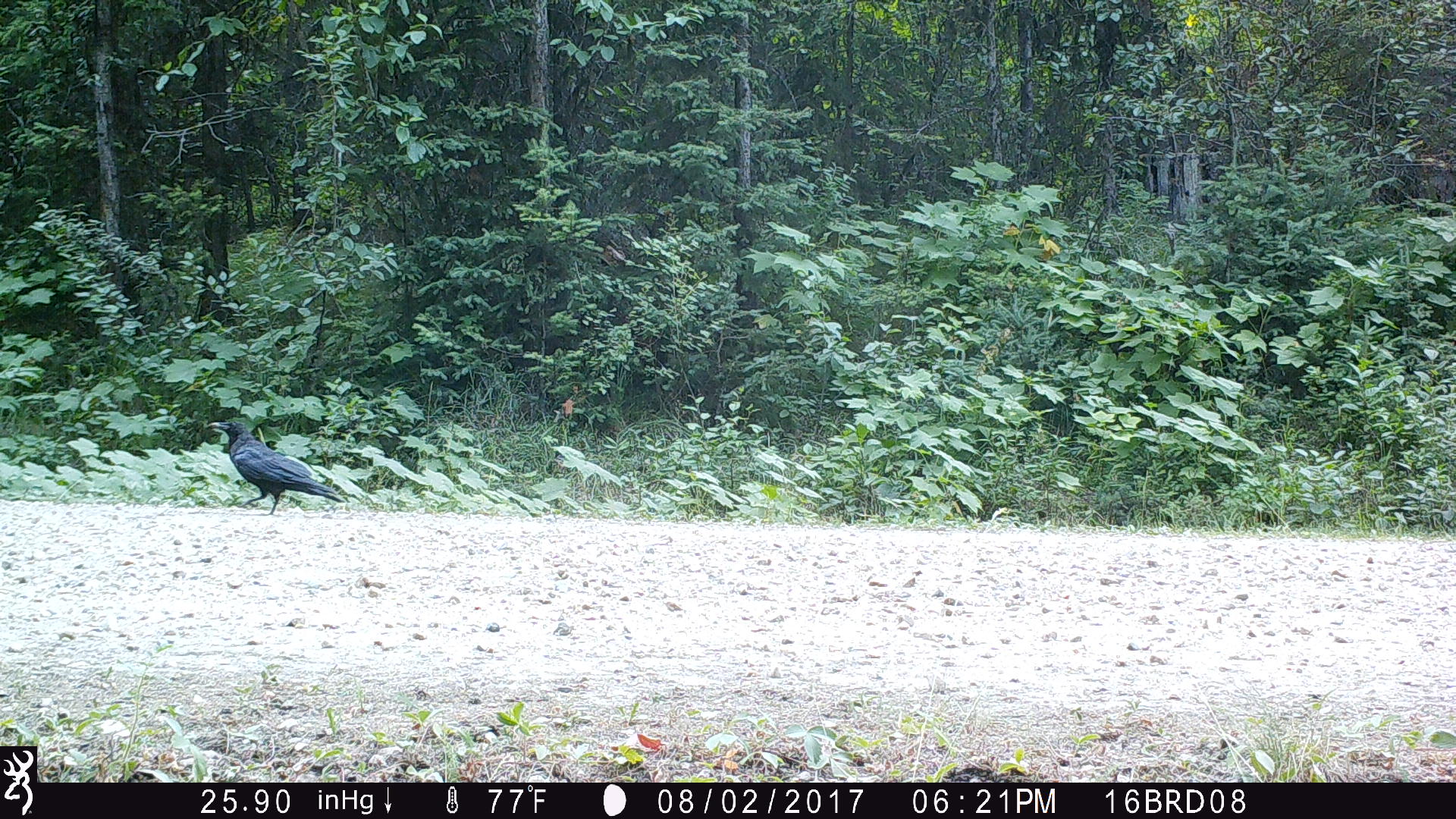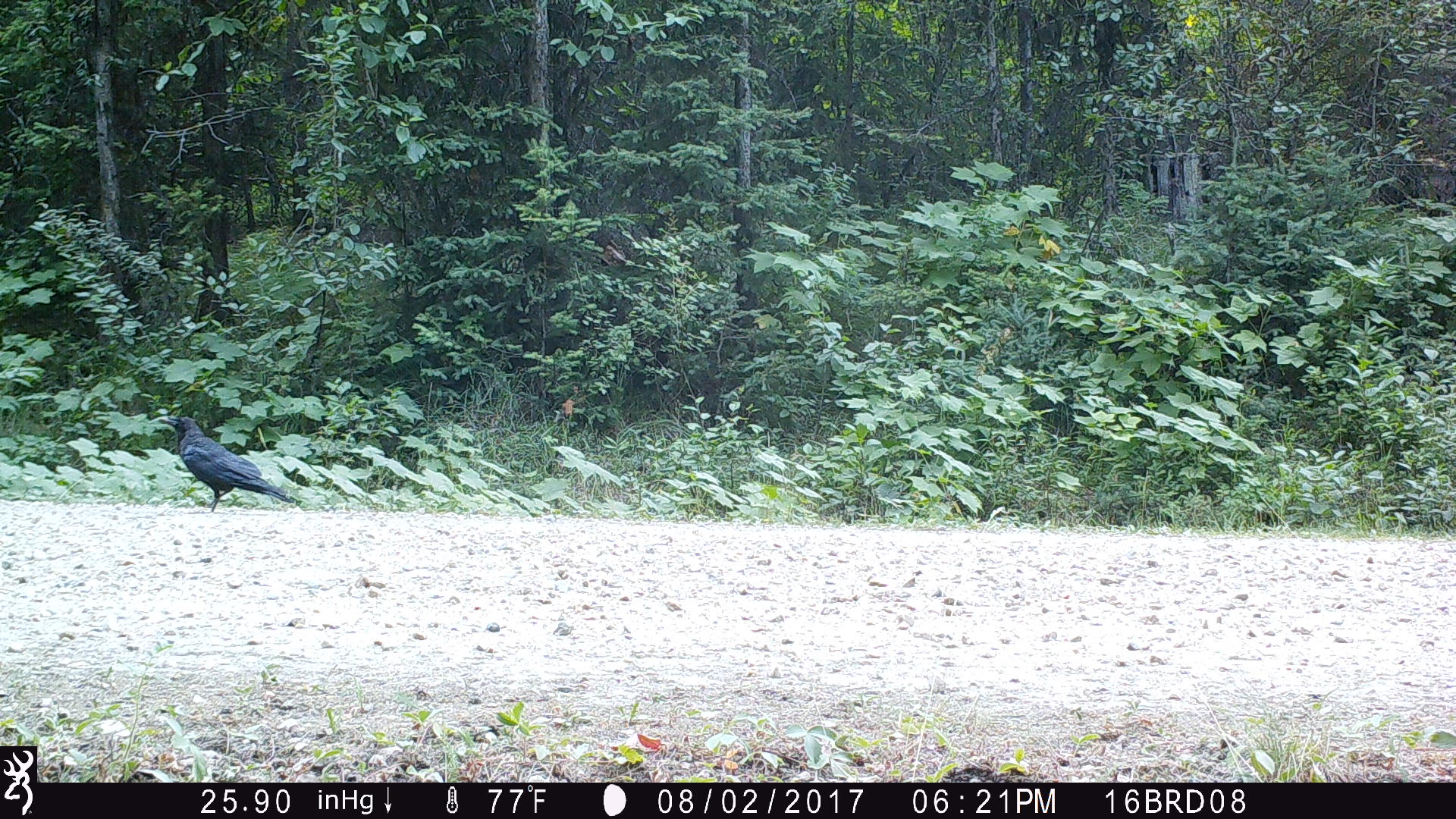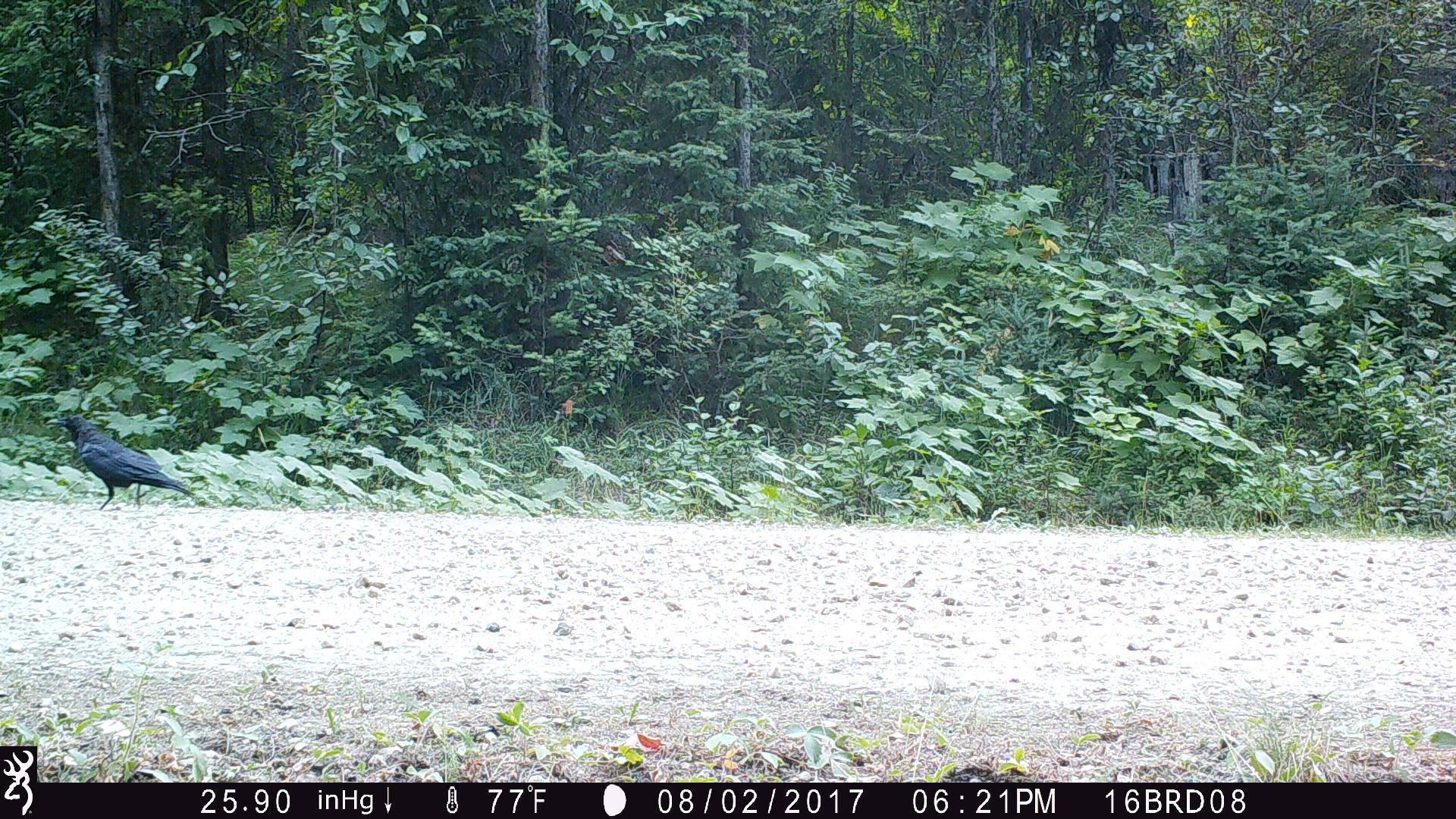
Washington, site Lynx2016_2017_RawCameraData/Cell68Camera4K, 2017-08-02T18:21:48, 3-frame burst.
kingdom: Animalia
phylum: Chordata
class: Aves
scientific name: Aves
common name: birds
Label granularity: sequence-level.